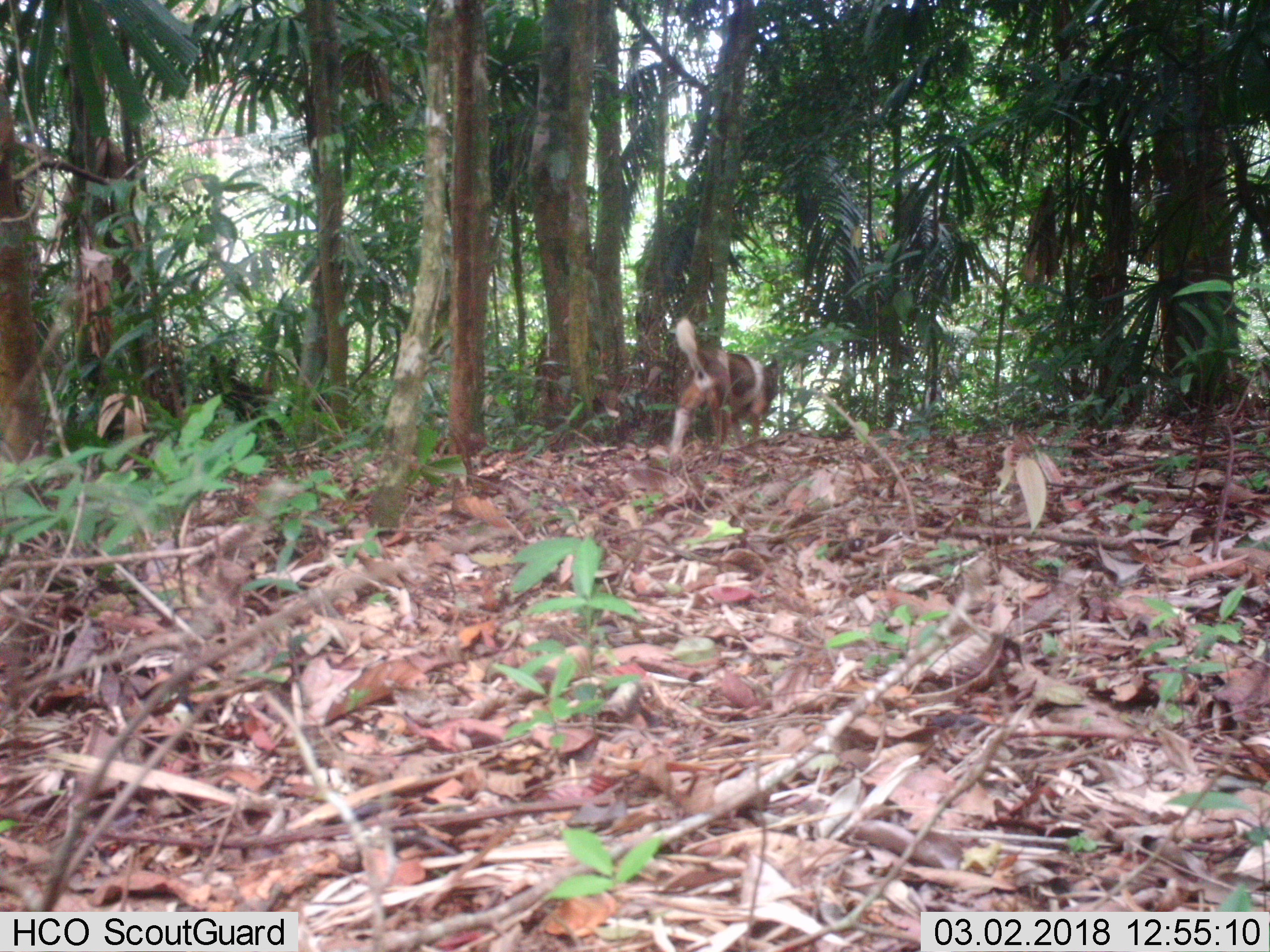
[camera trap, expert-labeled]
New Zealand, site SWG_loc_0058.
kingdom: Animalia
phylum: Chordata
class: Mammalia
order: Carnivora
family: Canidae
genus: Canis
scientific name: Canis familiaris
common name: domestic dog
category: dog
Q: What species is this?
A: Dog (domestic dog) (Canis familiaris).